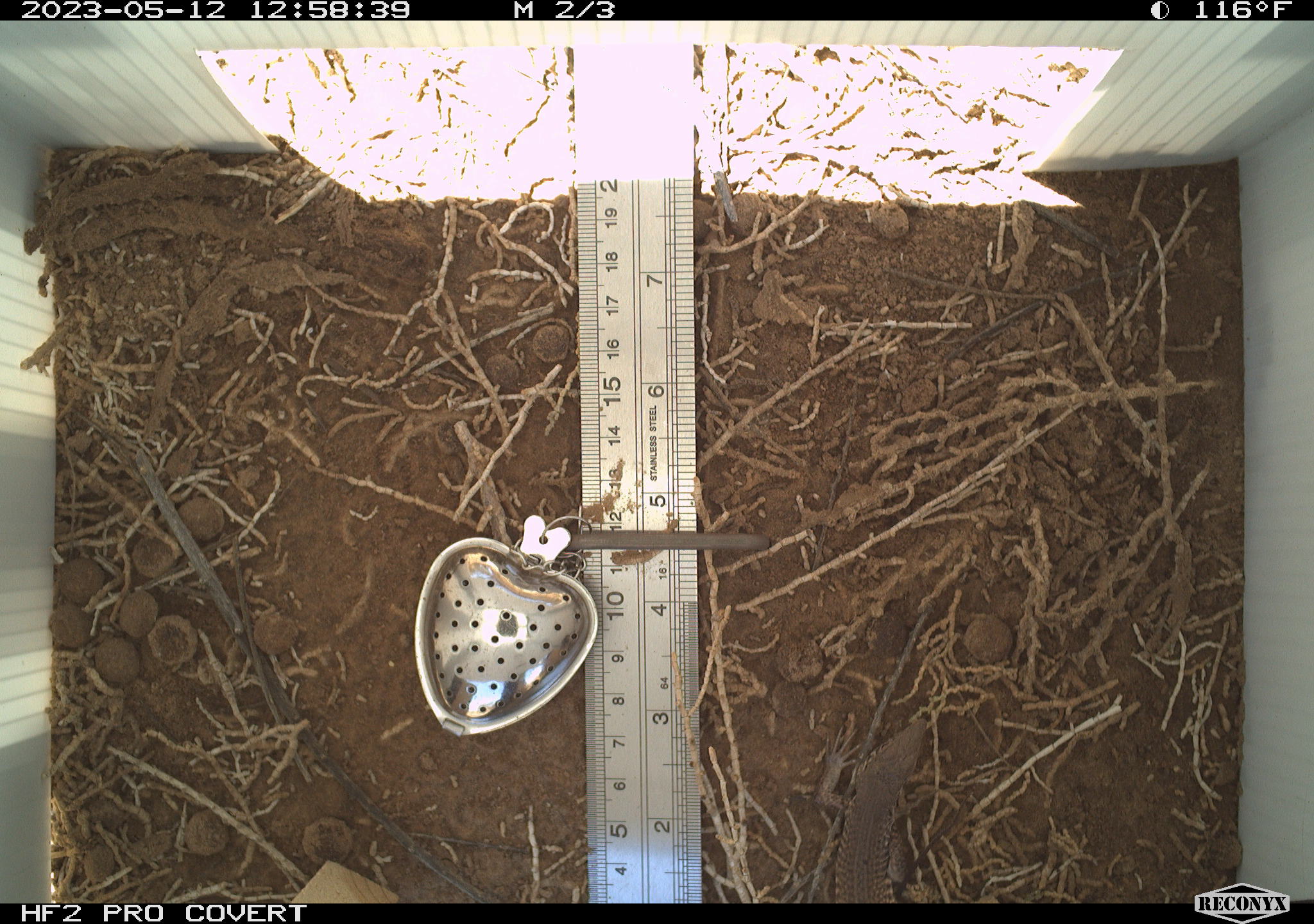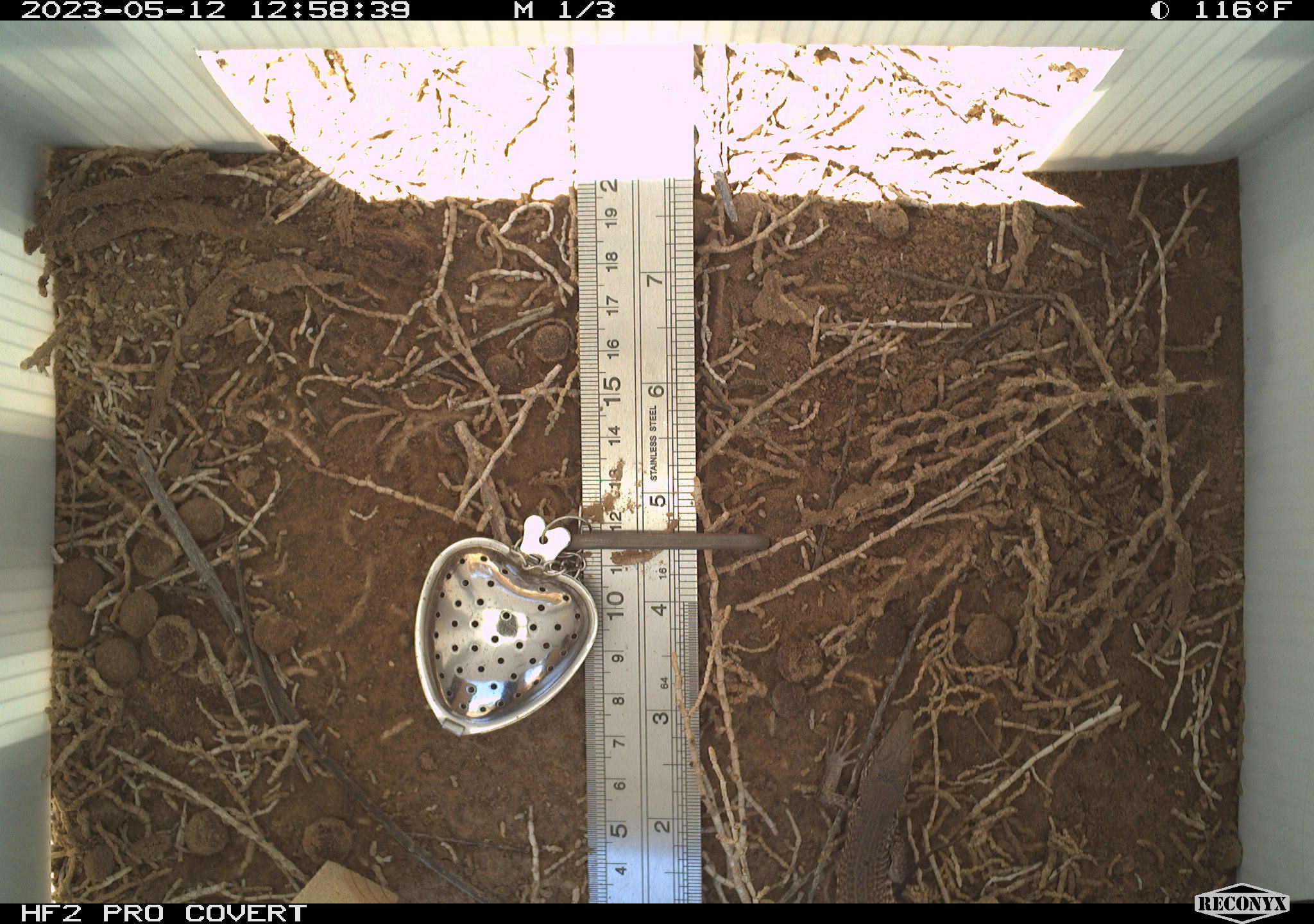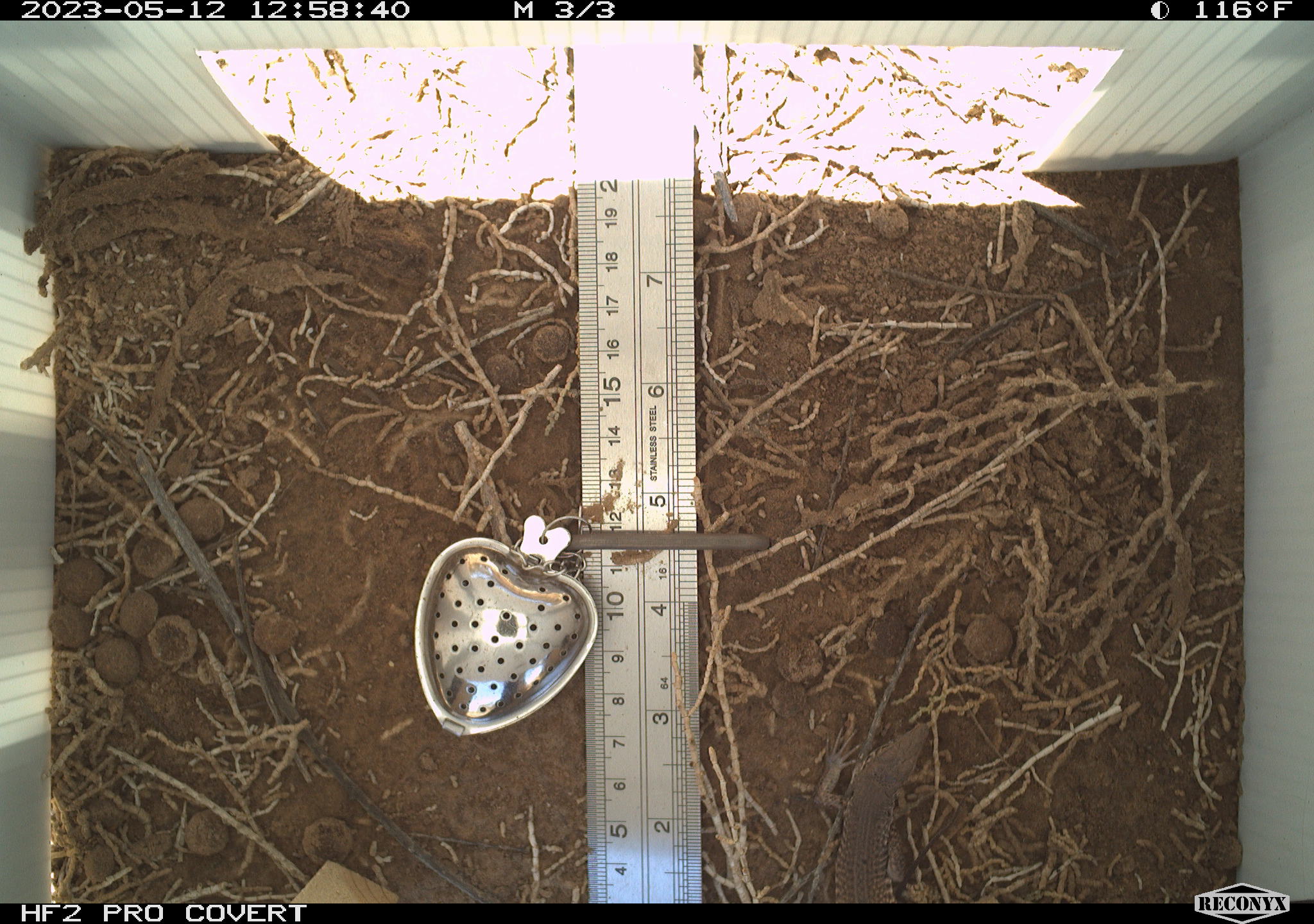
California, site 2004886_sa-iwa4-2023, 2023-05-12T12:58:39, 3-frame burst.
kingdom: Animalia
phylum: Chordata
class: Reptilia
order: Squamata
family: Teiidae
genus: Aspidoscelis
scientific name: Aspidoscelis tigris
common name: western whiptail